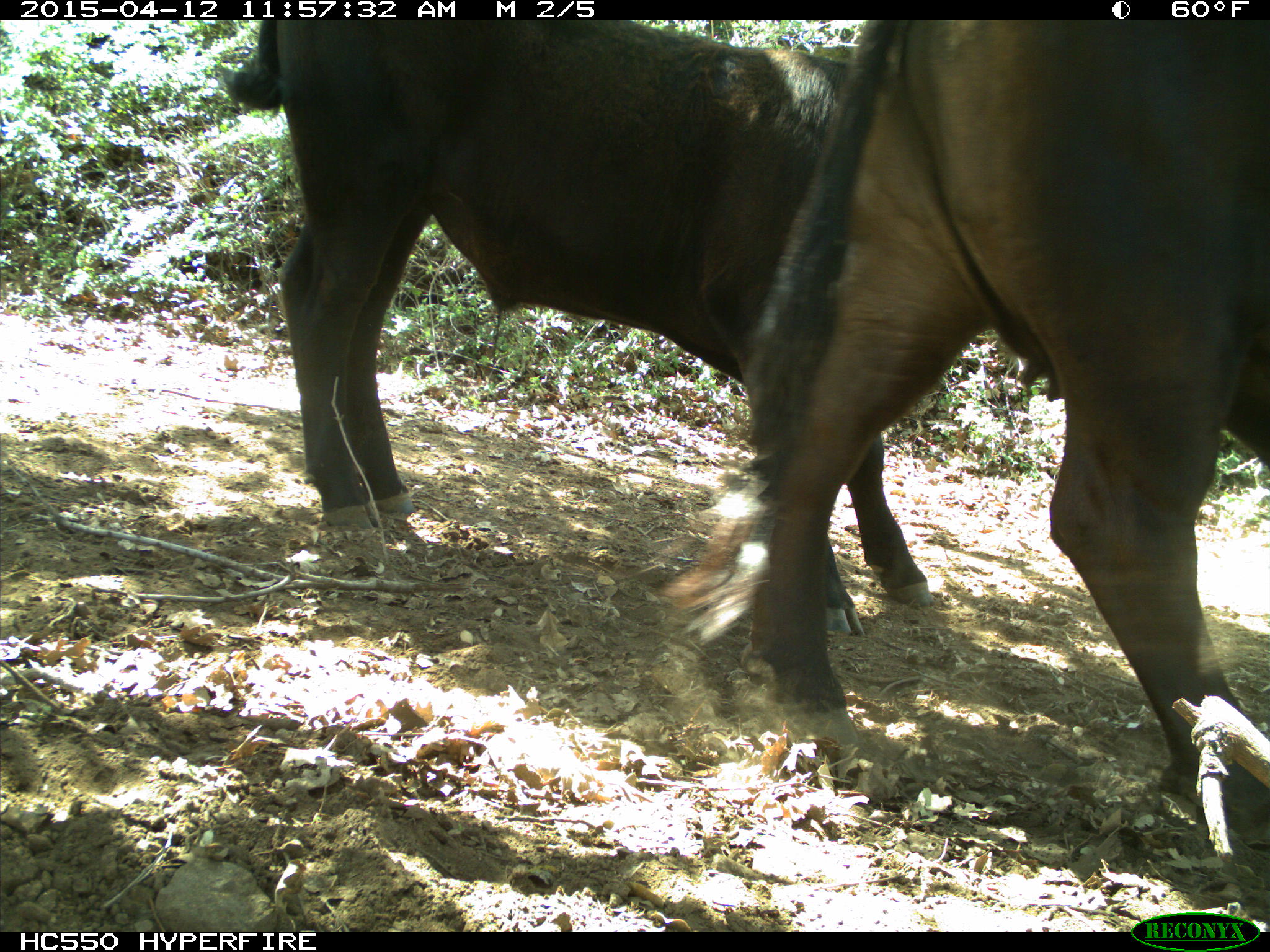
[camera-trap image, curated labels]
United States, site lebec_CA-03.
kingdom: Animalia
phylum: Chordata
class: Mammalia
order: Artiodactyla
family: Bovidae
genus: Bos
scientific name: Bos taurus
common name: domestic cow